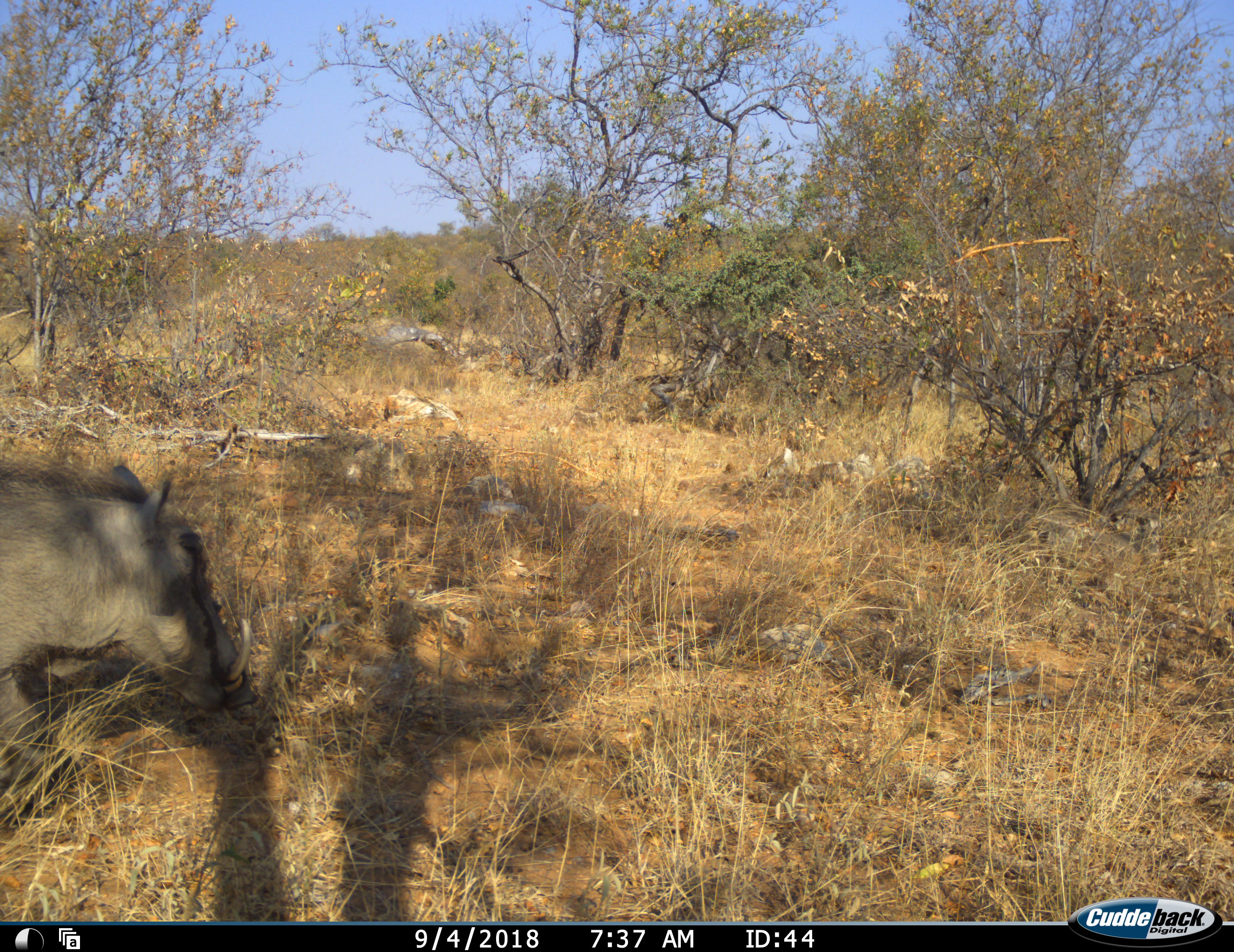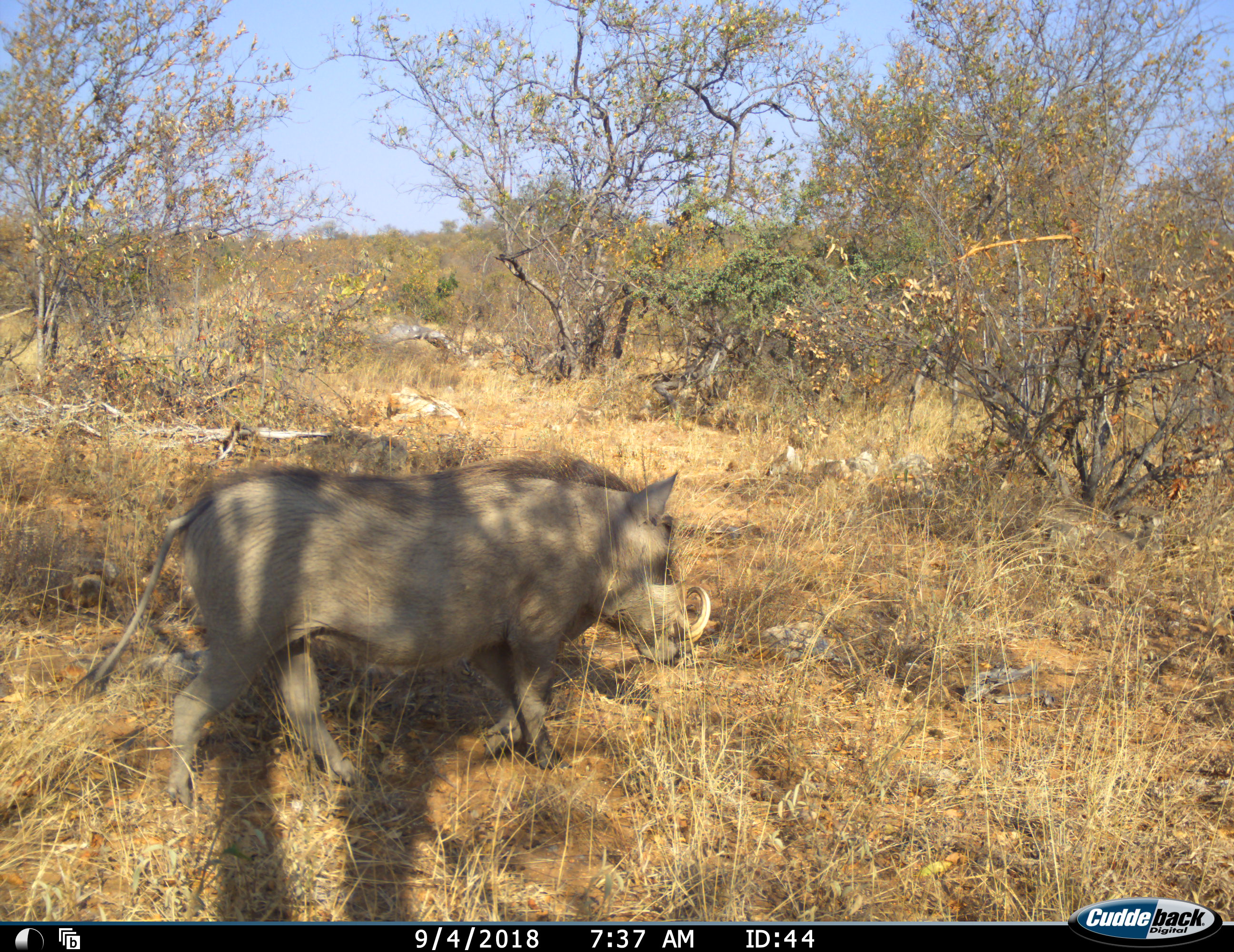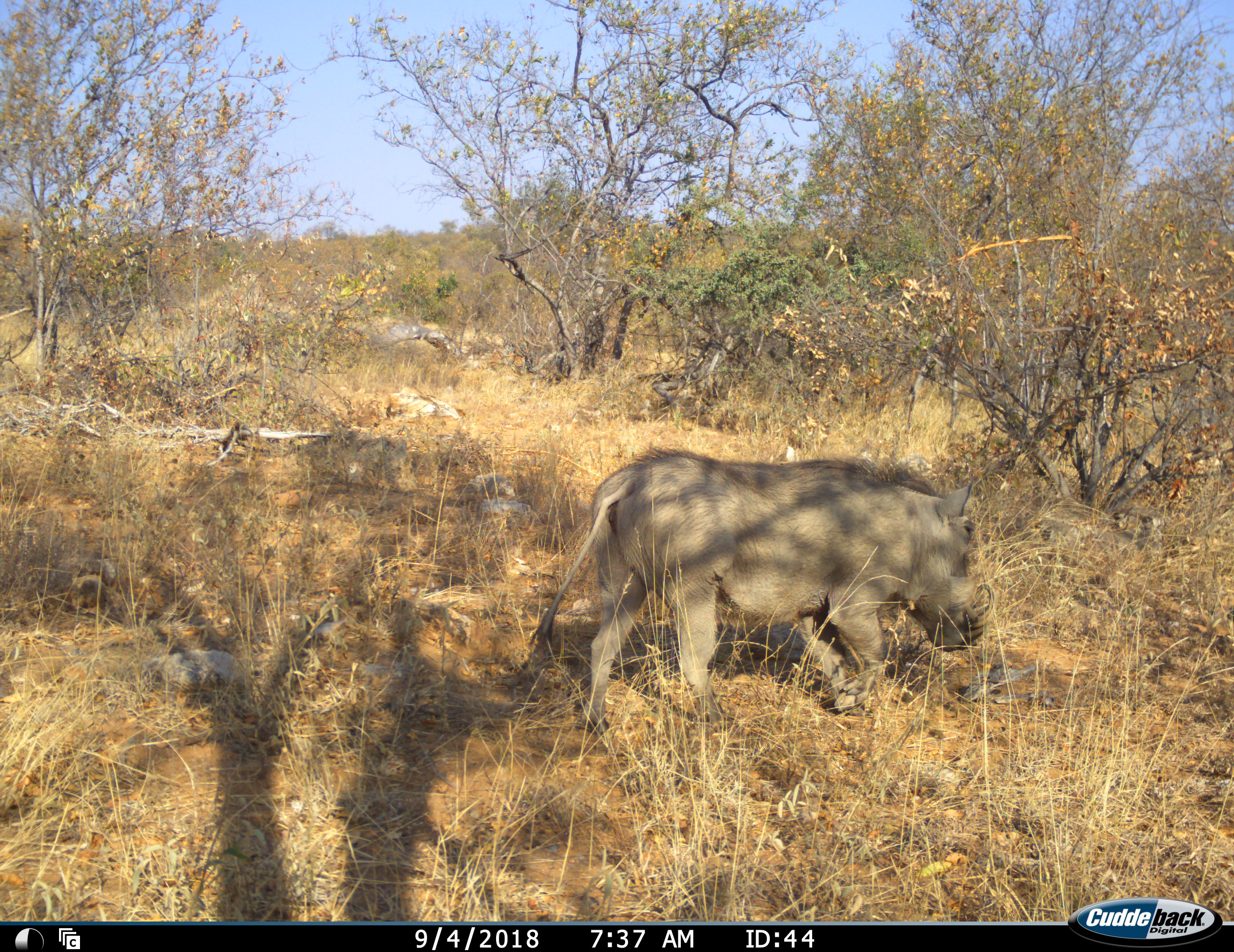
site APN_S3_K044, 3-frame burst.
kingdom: Animalia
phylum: Chordata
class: Mammalia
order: Artiodactyla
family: Suidae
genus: Phacochoerus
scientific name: Phacochoerus africanus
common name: warthog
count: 1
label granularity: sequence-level